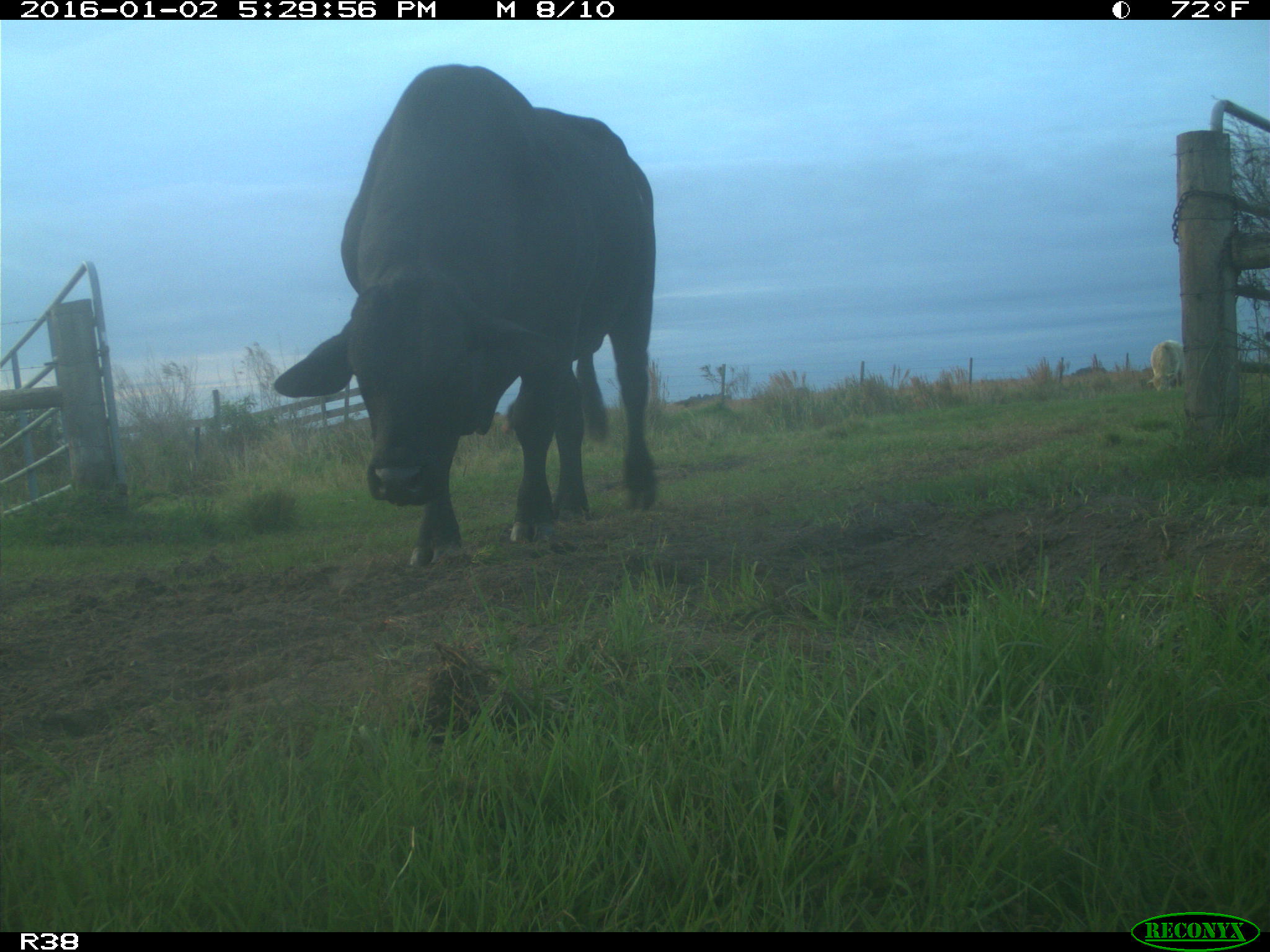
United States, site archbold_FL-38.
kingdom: Animalia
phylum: Chordata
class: Mammalia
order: Artiodactyla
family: Bovidae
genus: Bos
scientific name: Bos taurus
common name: domestic cow